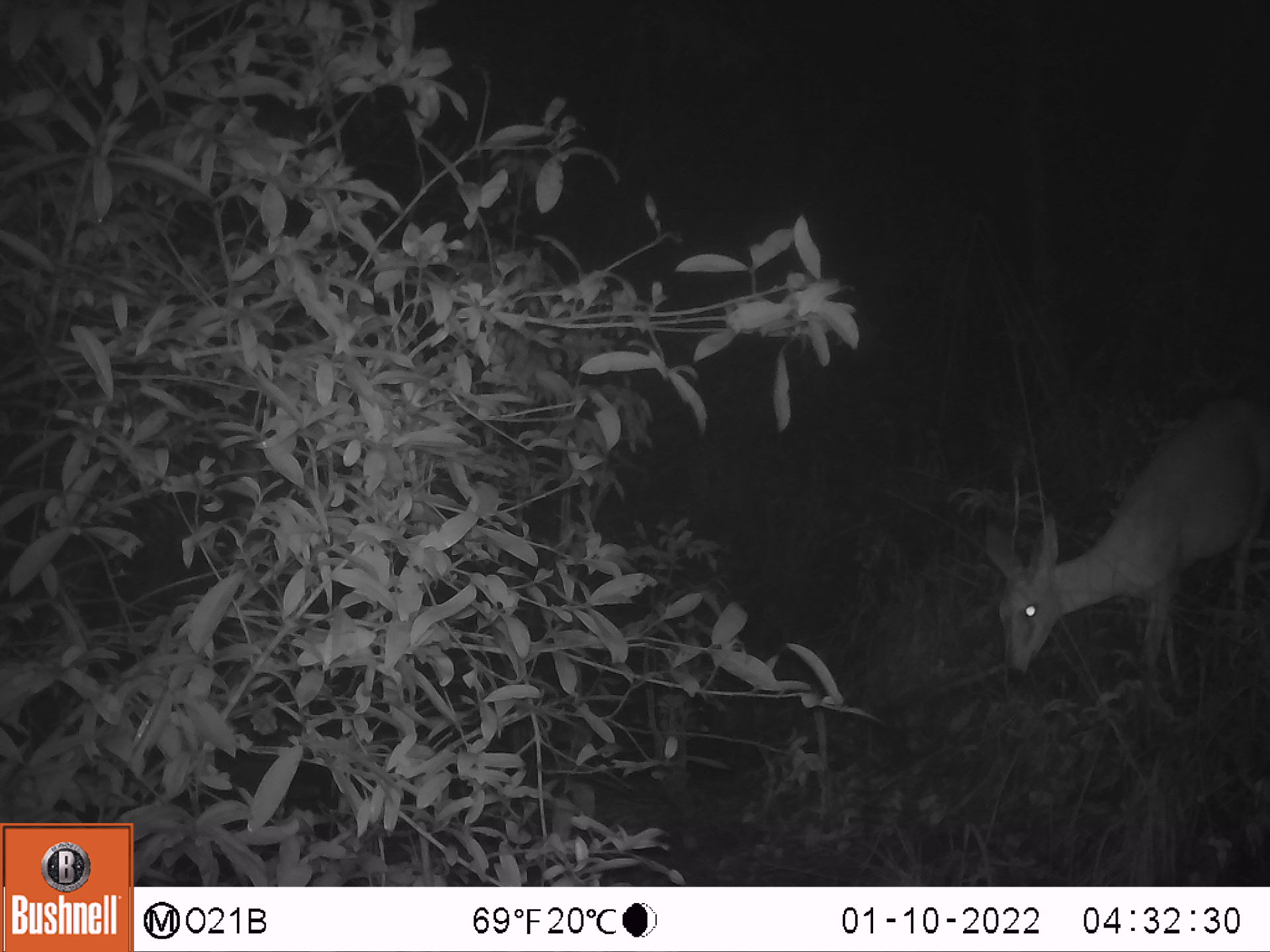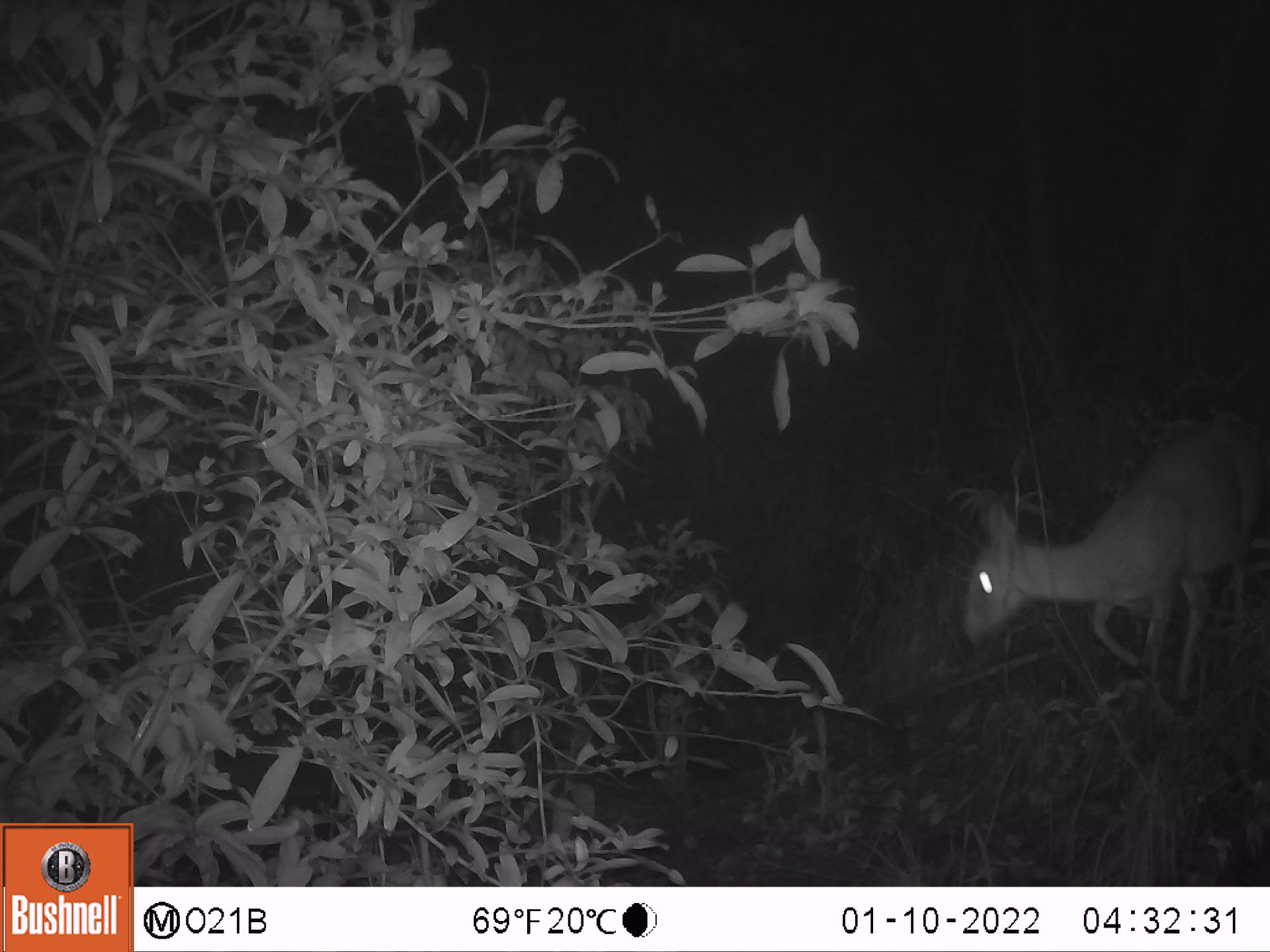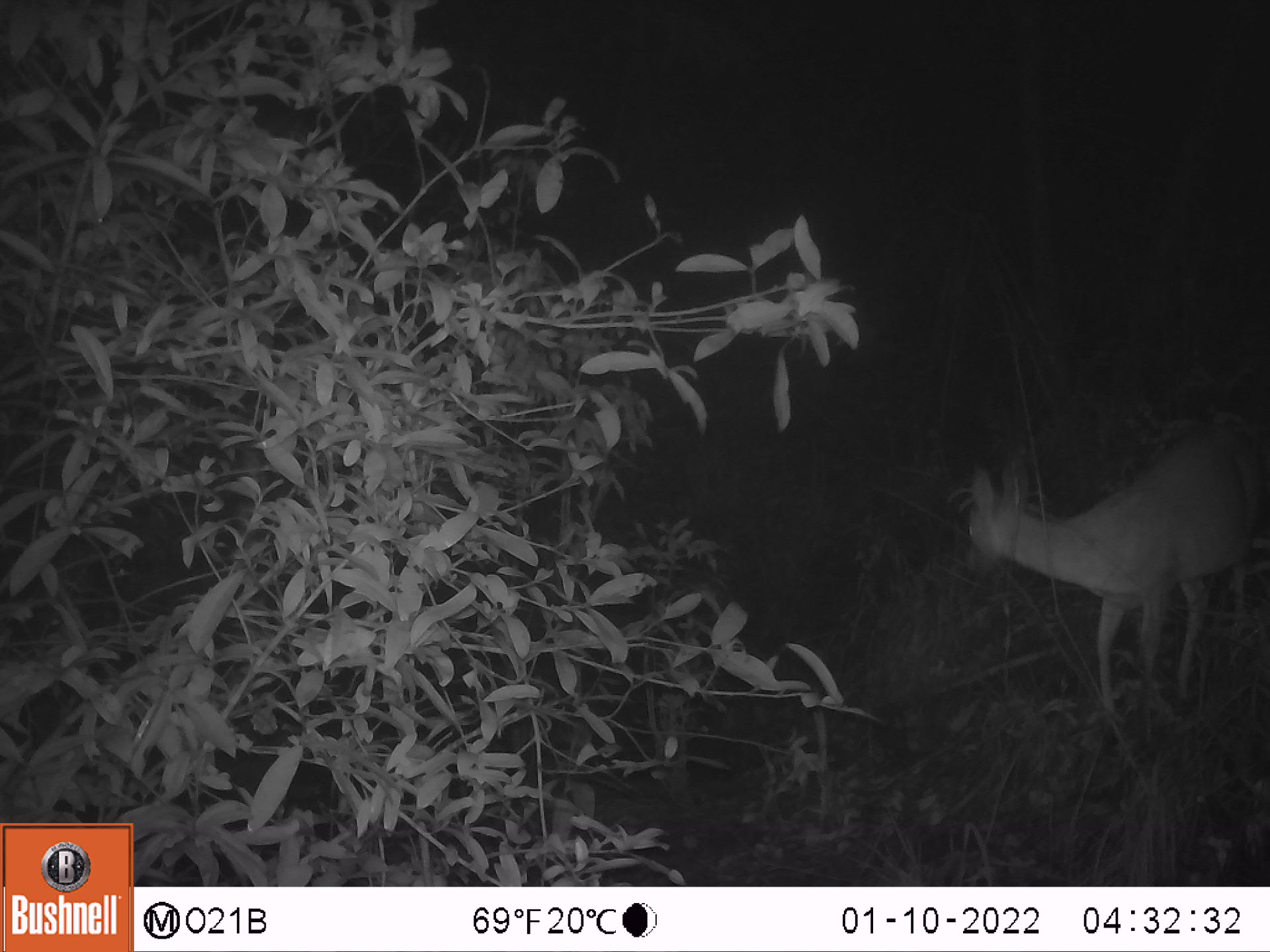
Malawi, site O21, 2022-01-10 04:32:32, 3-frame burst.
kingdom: Animalia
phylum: Chordata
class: Mammalia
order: Artiodactyla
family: Bovidae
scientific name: Antilopinae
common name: small antelope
Small antelope (Antilopinae), count 1.